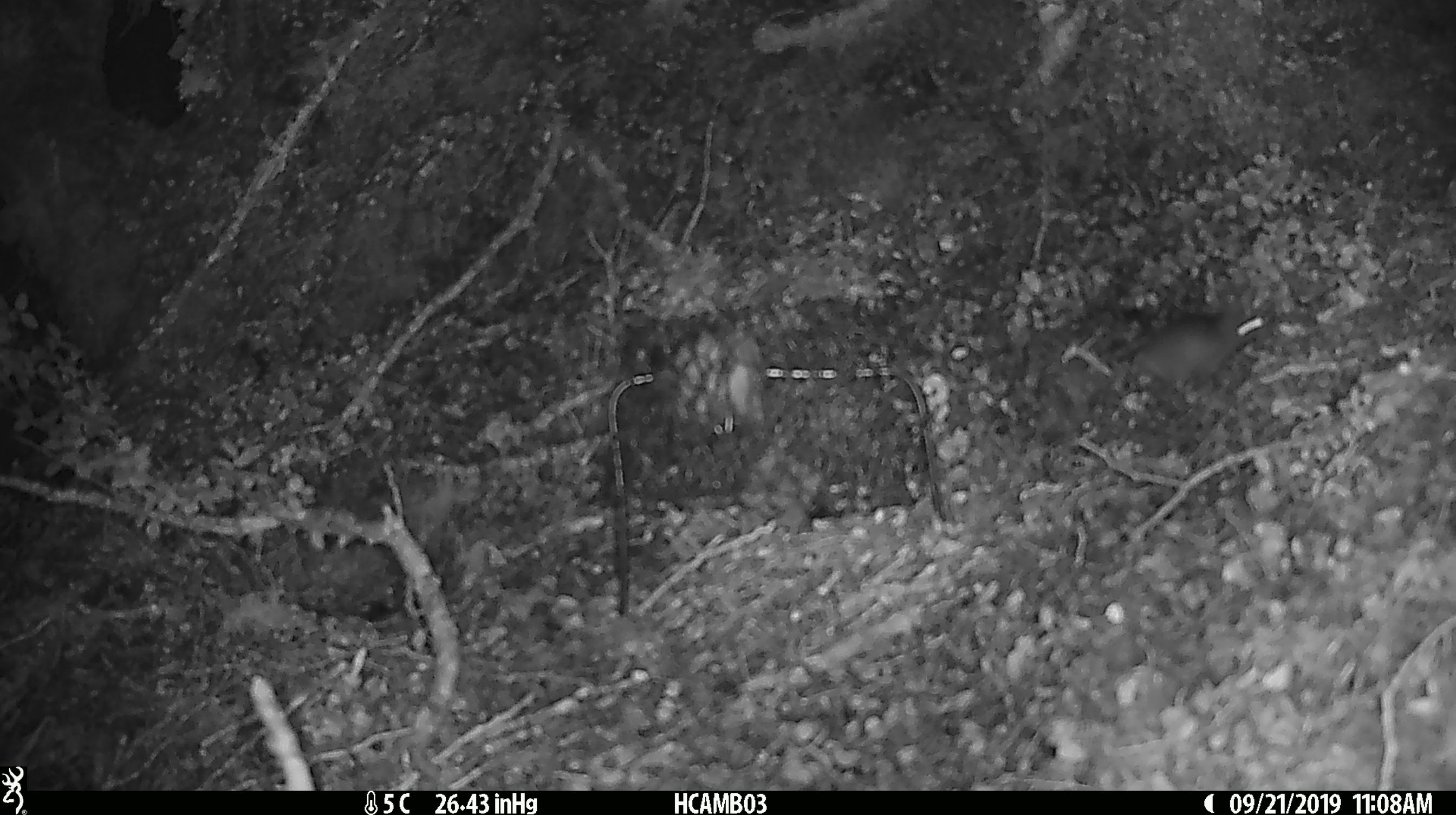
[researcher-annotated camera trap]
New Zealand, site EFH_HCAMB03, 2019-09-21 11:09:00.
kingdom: Animalia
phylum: Chordata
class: Mammalia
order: Rodentia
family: Muridae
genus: Mus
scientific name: Mus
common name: mouse